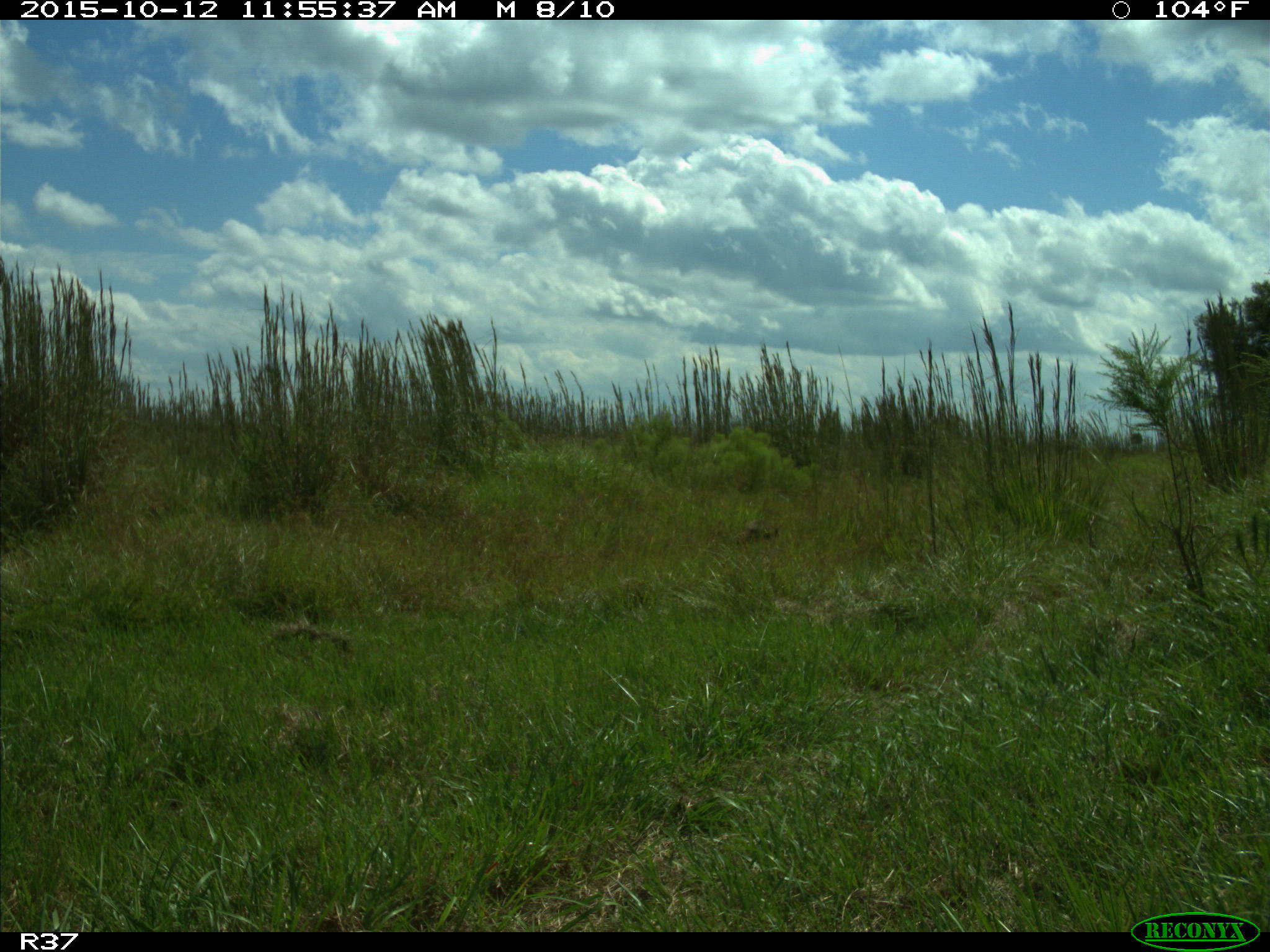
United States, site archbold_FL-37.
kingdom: Animalia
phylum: Chordata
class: Mammalia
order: Carnivora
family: Procyonidae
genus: Procyon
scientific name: Procyon lotor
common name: common raccoon